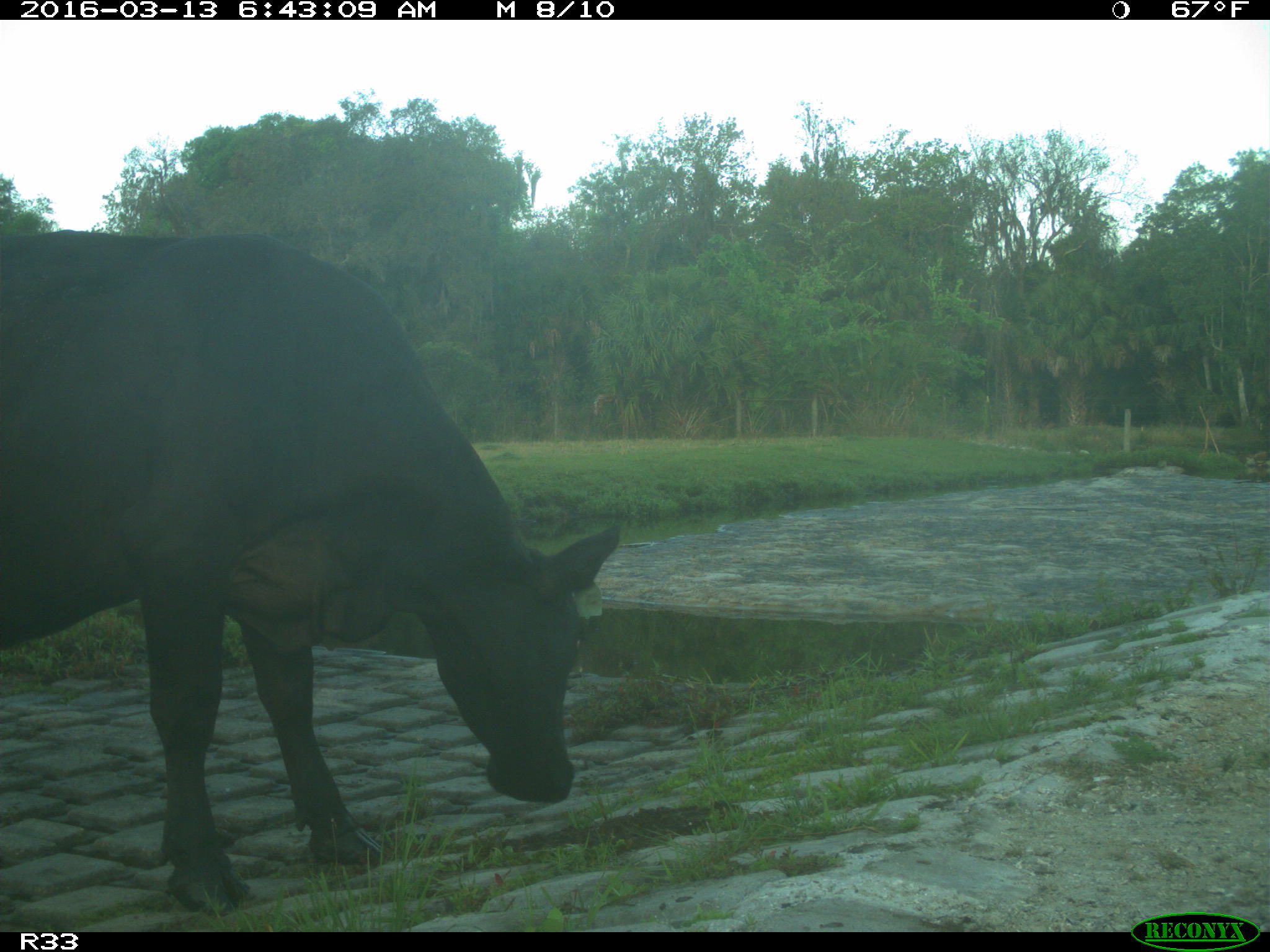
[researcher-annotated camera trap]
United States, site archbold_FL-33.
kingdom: Animalia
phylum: Chordata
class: Mammalia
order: Artiodactyla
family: Bovidae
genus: Bos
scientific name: Bos taurus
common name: domestic cow